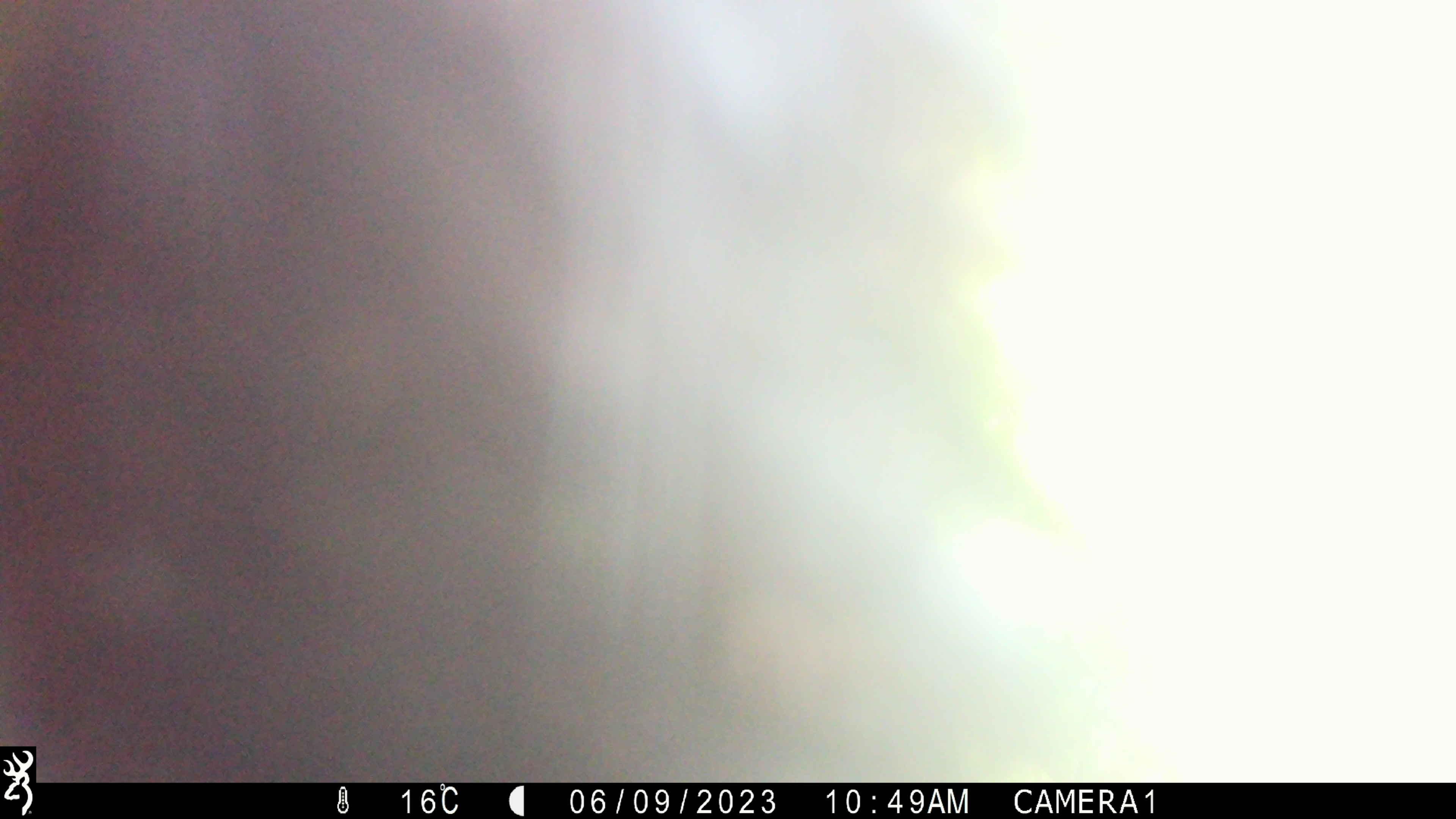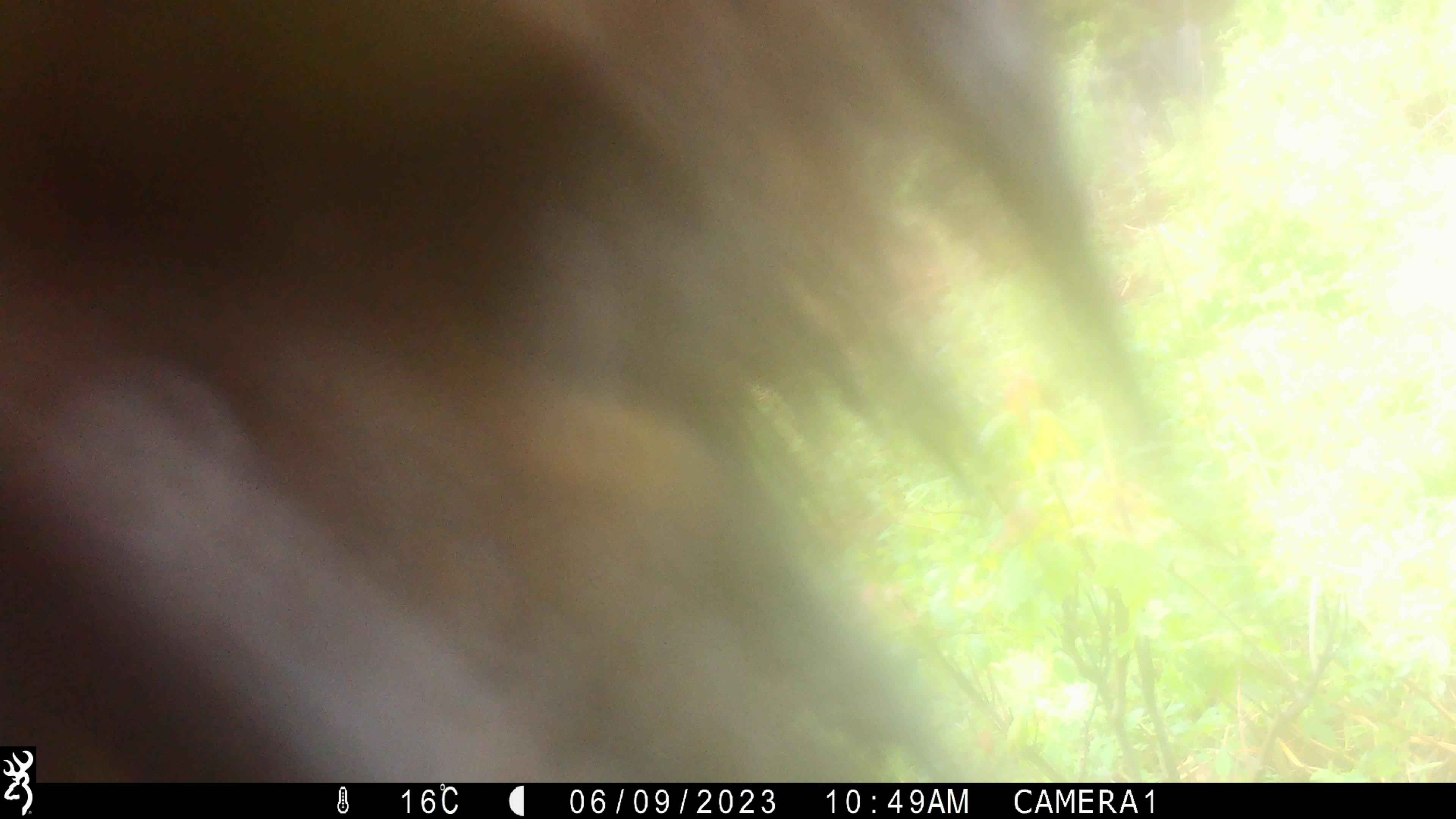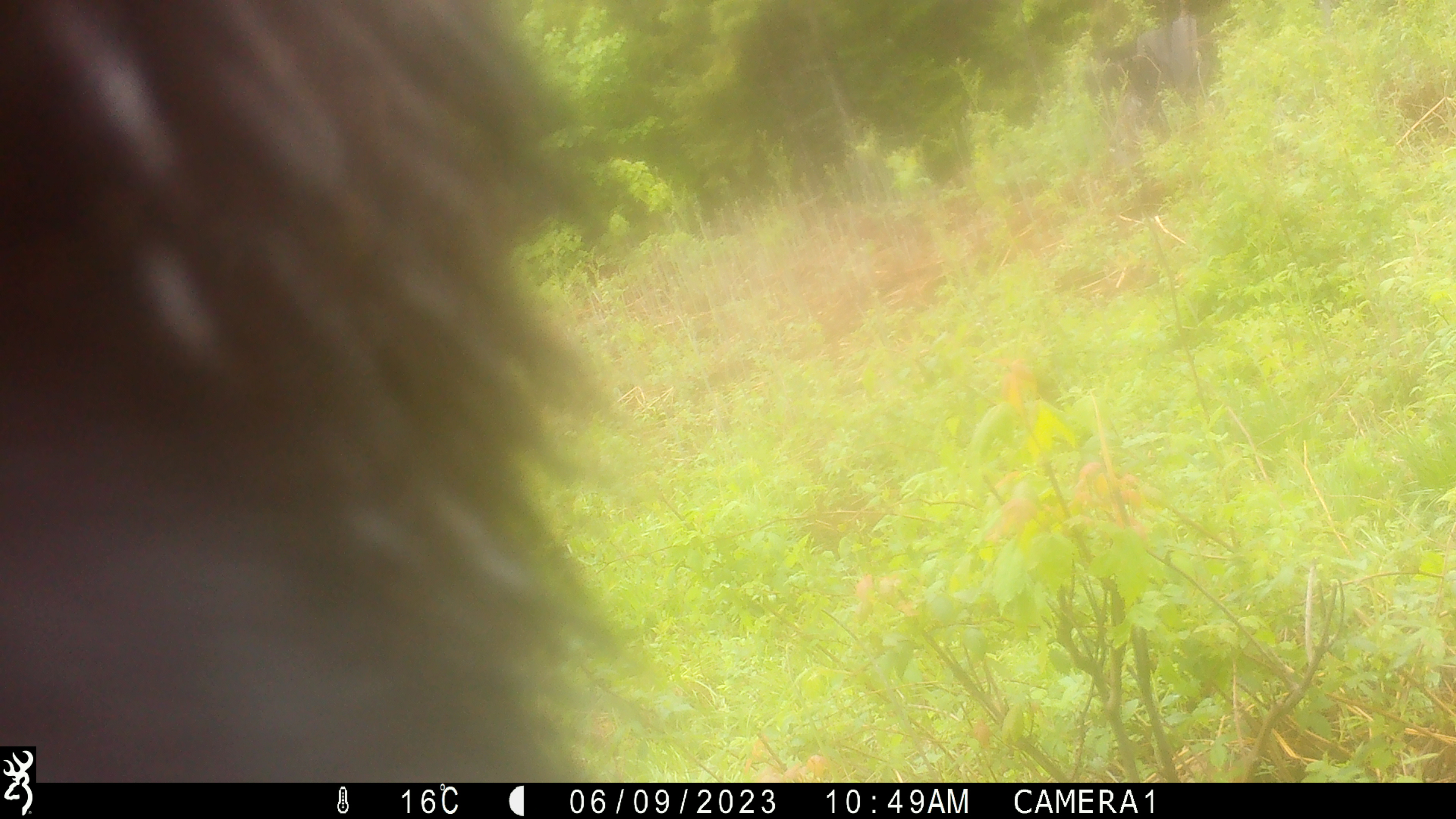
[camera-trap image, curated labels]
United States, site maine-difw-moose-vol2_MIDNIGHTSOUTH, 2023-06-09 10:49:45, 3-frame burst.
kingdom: Animalia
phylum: Chordata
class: Mammalia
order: Carnivora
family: Ursidae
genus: Ursus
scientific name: Ursus americanus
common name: black bear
Black bear (Ursus americanus).